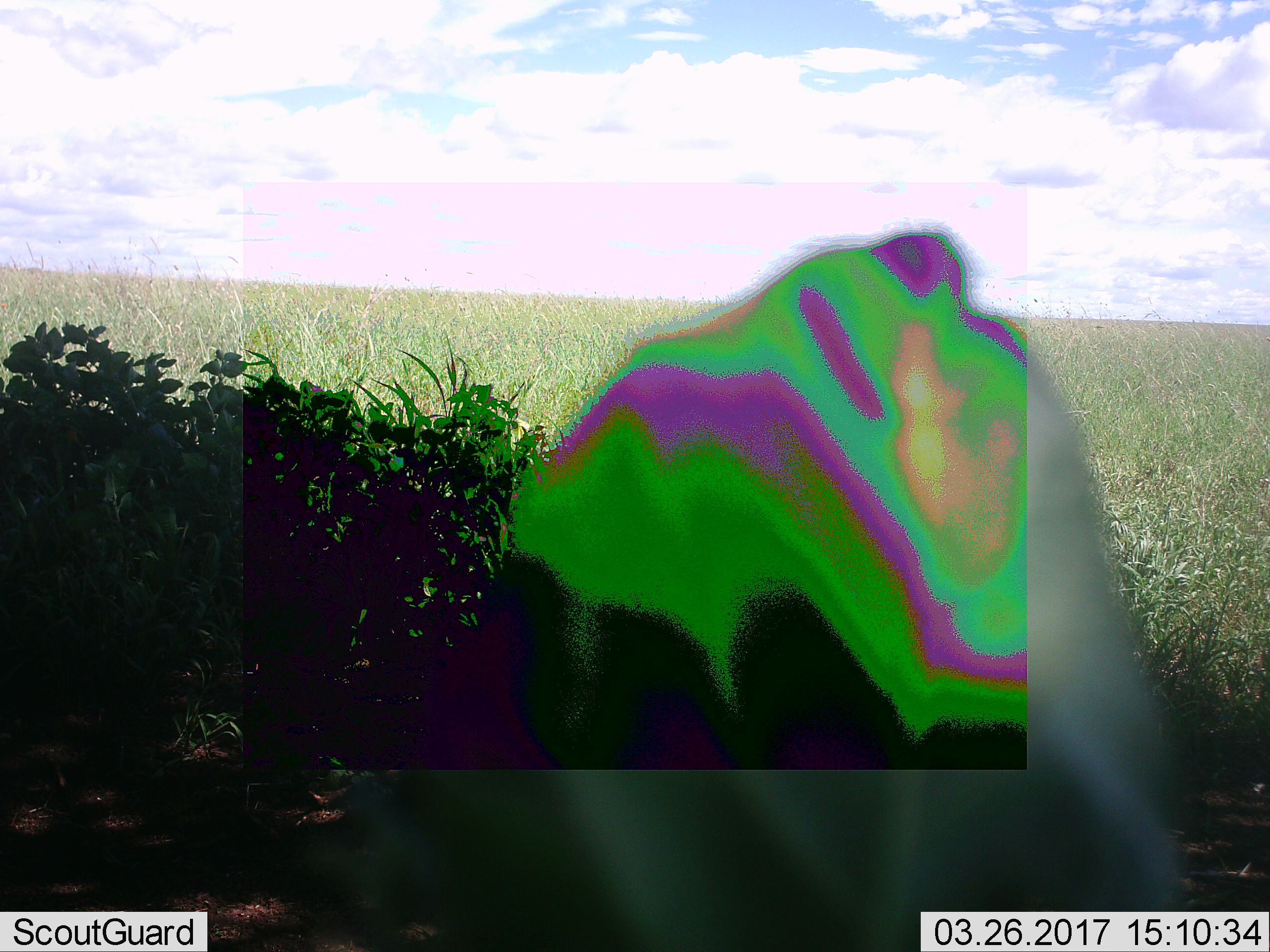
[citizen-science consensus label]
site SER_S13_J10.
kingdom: Animalia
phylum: Chordata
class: Mammalia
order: Artiodactyla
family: Bovidae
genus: Connochaetes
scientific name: Connochaetes taurinus taurinus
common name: blue wildebeest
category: wildebeestblue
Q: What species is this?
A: Wildebeestblue (blue wildebeest) (Connochaetes taurinus taurinus).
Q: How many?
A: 1.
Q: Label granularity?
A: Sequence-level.